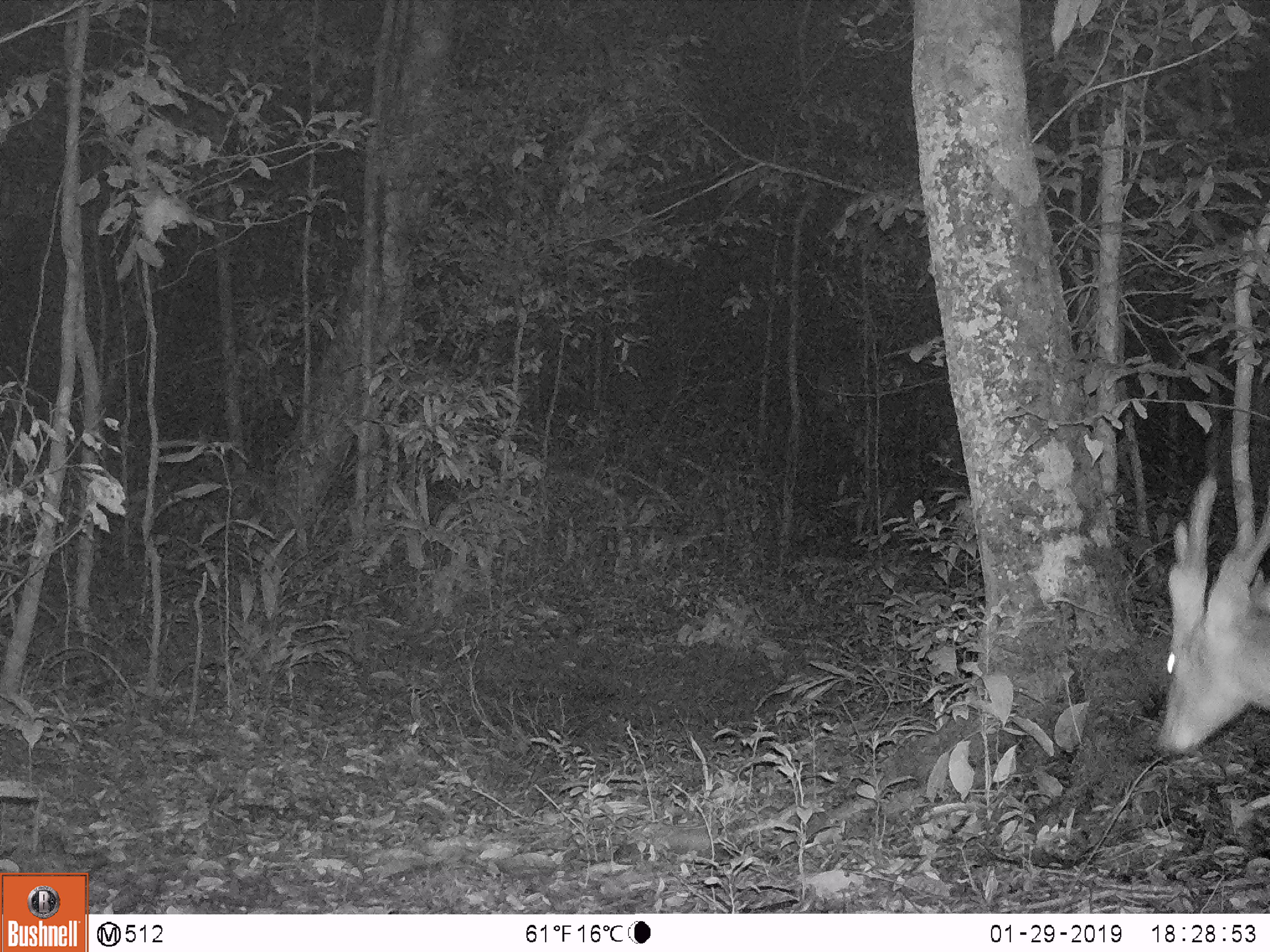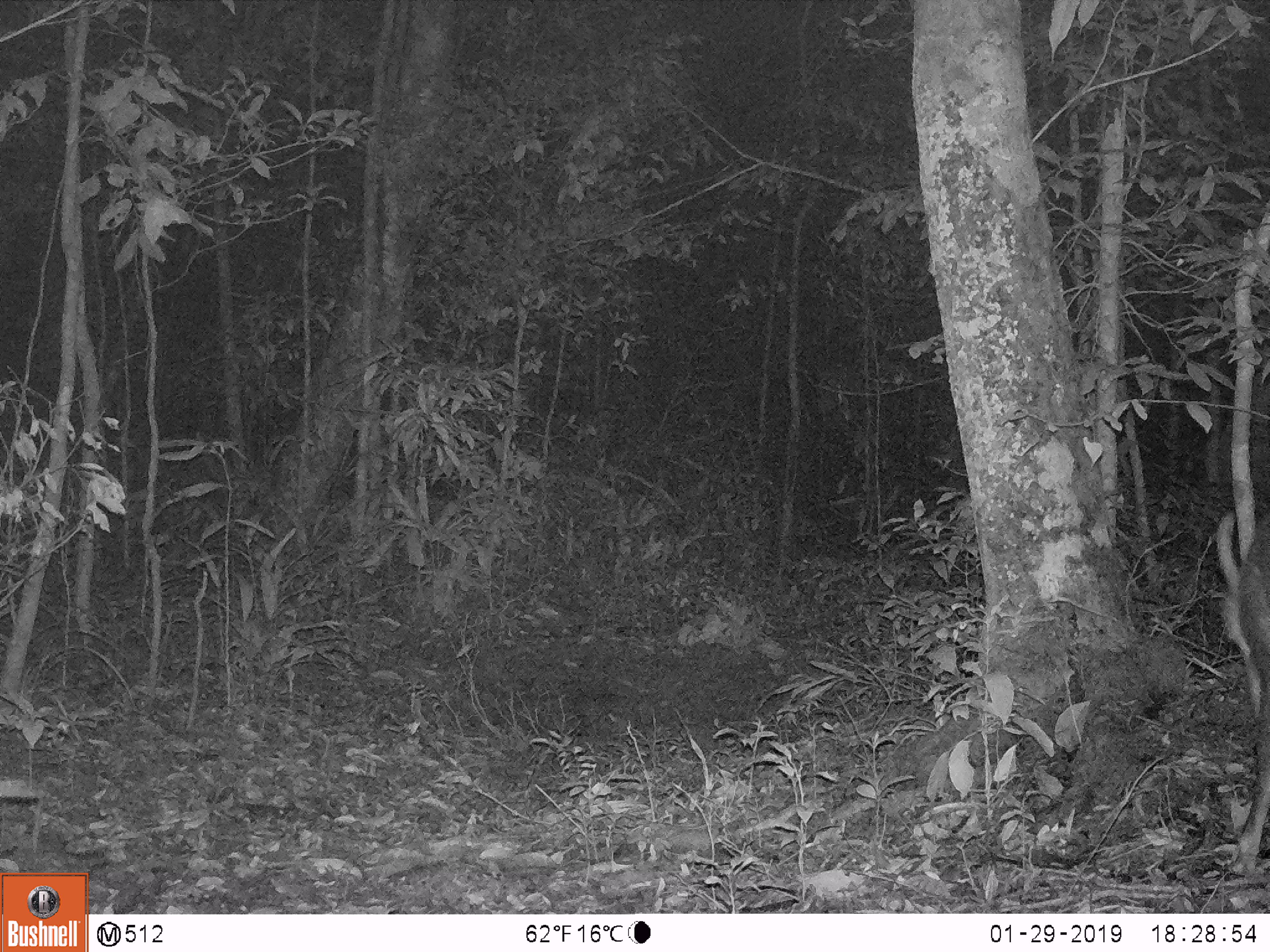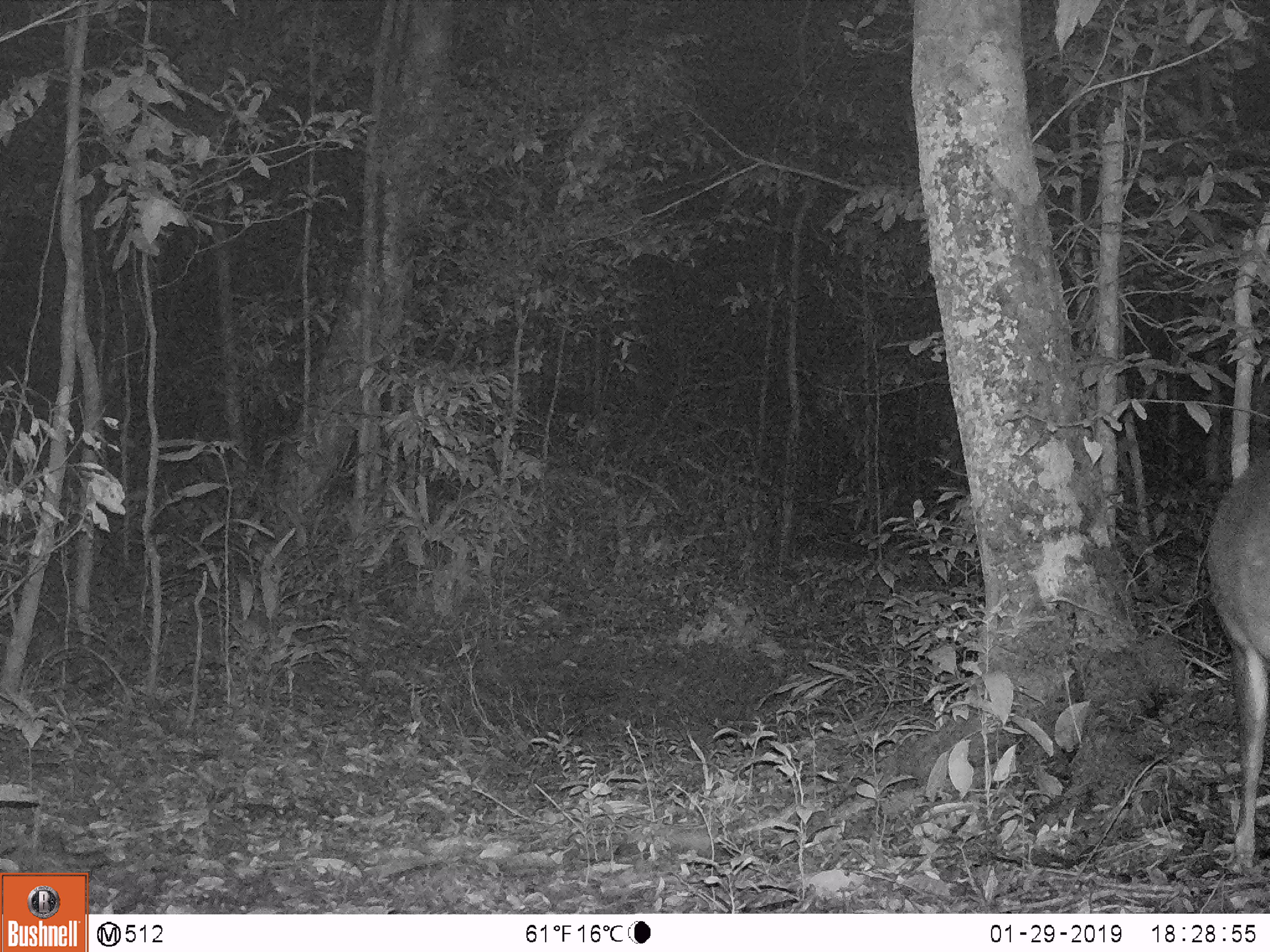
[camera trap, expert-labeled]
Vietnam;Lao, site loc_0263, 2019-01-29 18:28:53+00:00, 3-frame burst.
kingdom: Animalia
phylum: Chordata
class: Mammalia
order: Artiodactyla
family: Cervidae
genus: Muntiacus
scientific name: Muntiacus vuquangensis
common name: large-antlered muntjac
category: large antlered muntjac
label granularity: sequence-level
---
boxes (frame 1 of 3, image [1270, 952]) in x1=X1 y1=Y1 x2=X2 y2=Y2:
large antlered muntjac: x1=1152 y1=472 x2=1270 y2=755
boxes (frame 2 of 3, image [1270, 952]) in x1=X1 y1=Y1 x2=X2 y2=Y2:
large antlered muntjac: x1=1213 y1=503 x2=1270 y2=875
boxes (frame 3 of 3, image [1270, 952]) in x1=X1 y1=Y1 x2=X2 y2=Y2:
large antlered muntjac: x1=1205 y1=440 x2=1270 y2=868